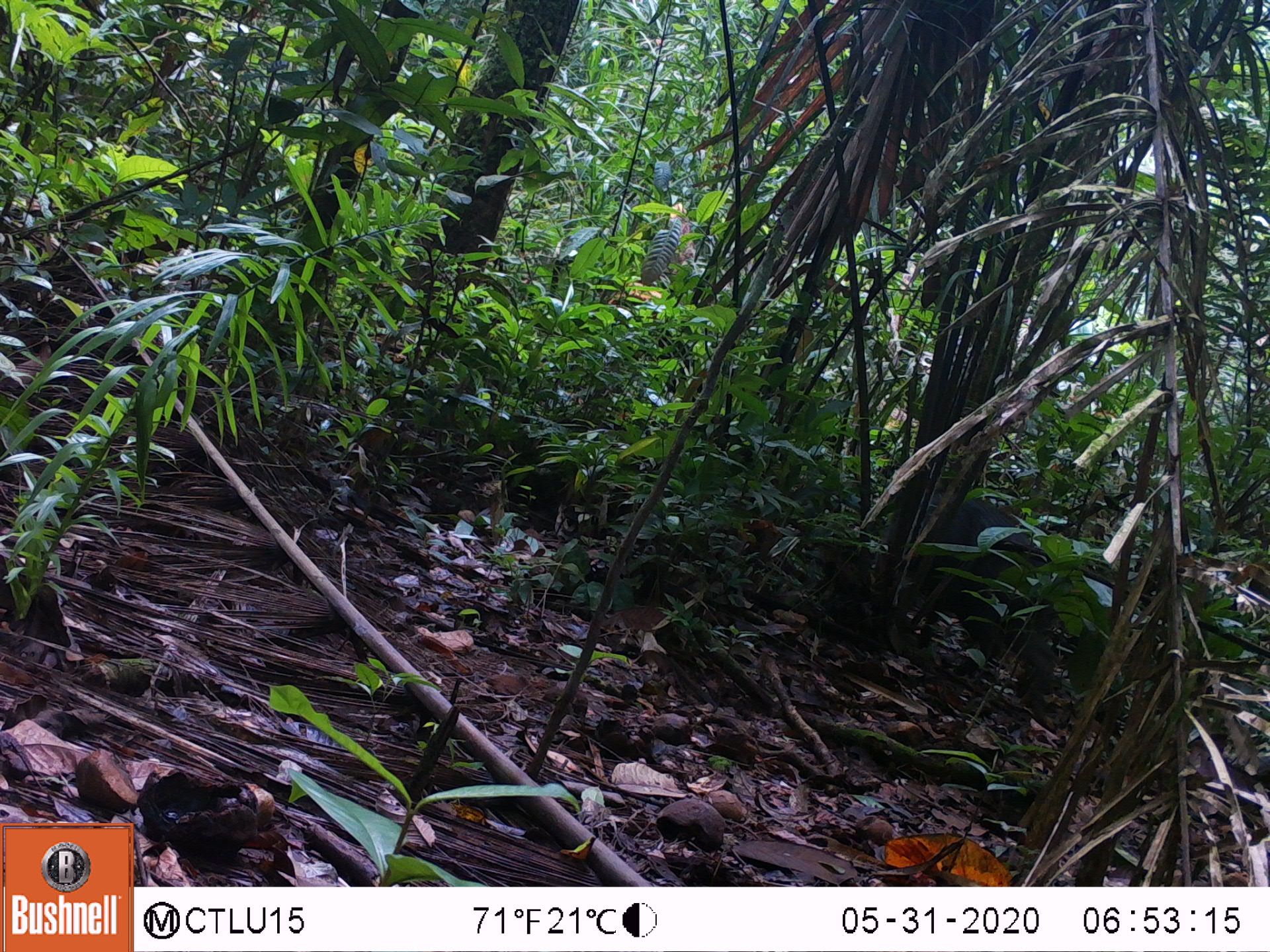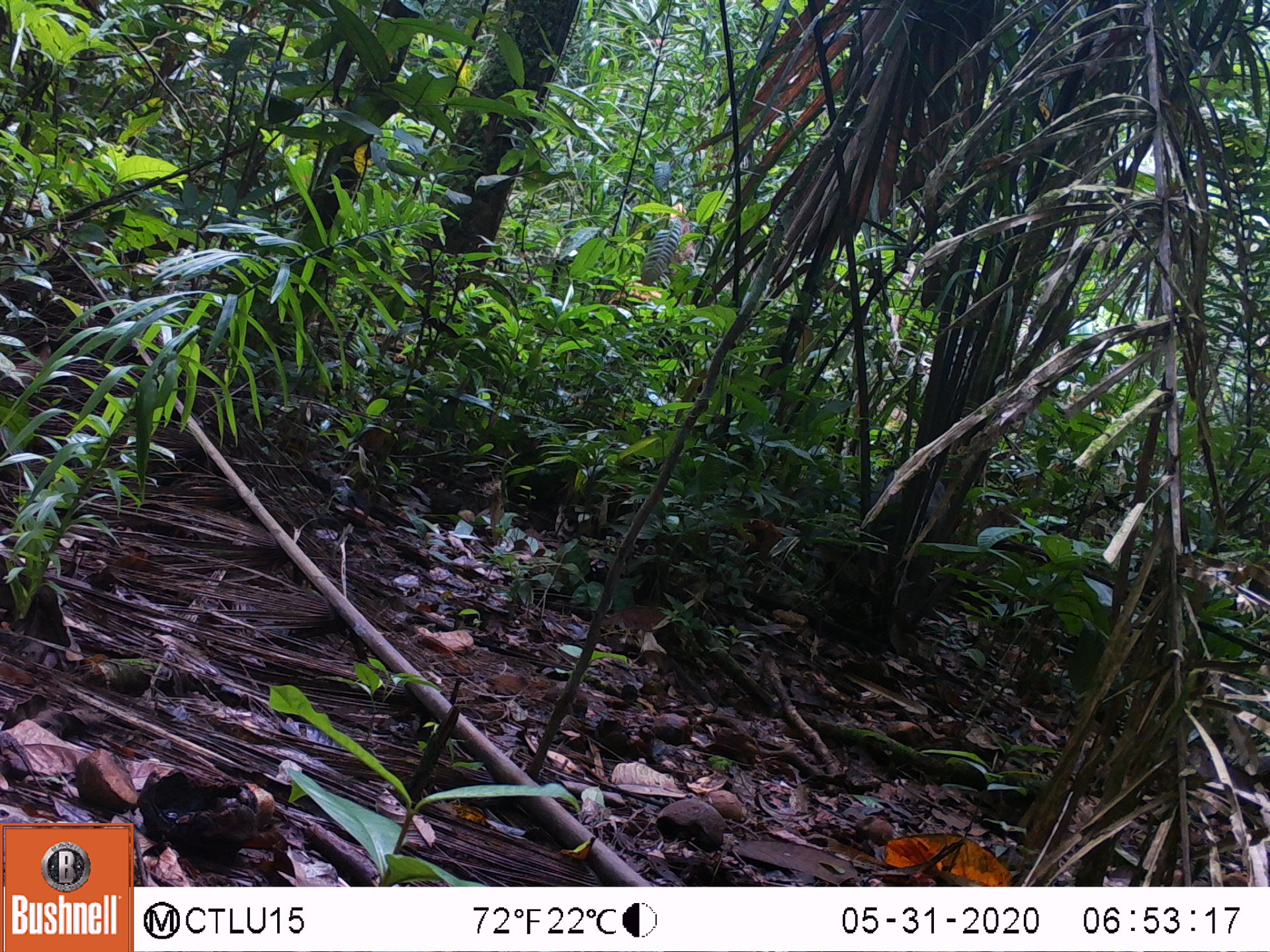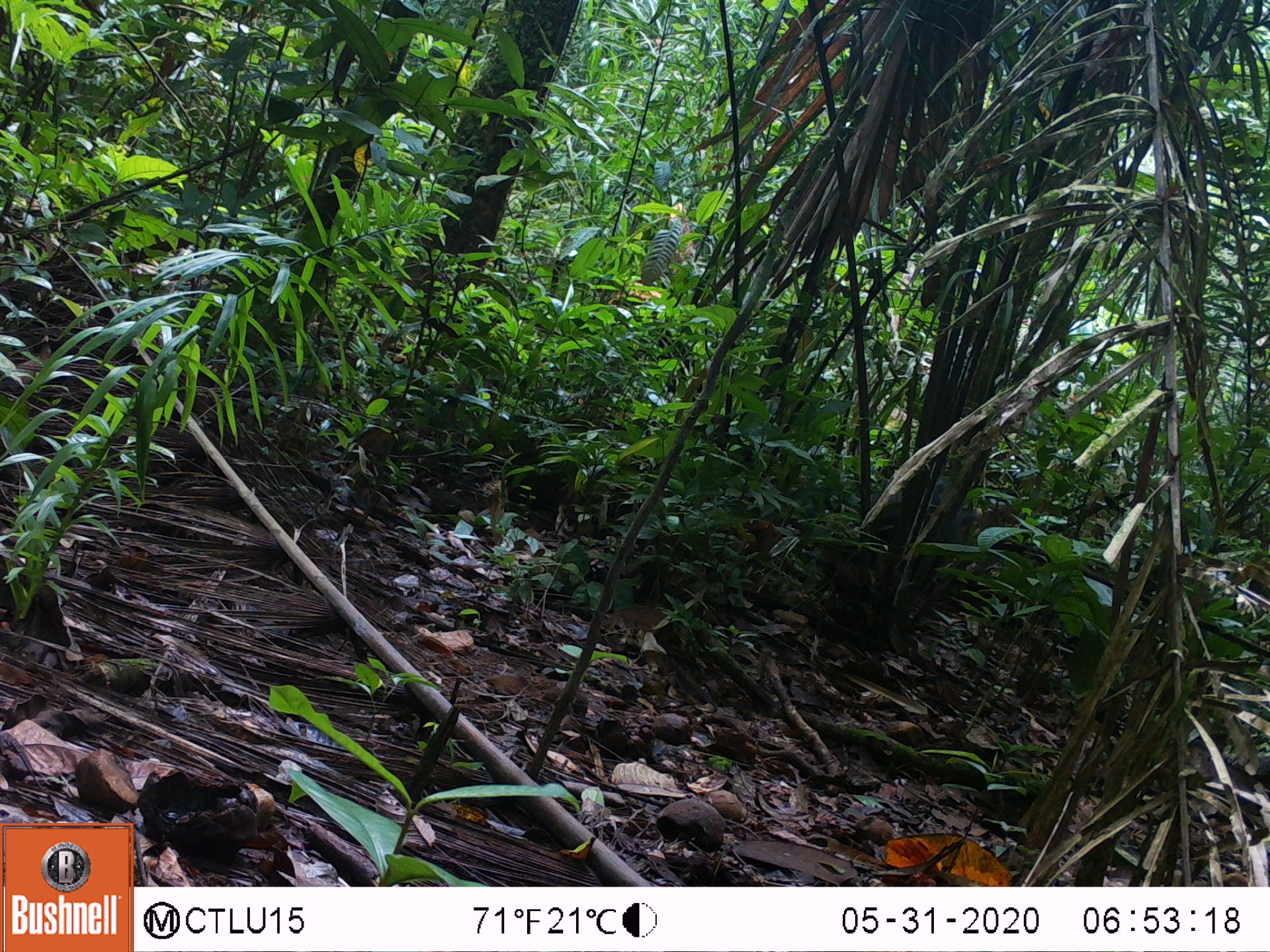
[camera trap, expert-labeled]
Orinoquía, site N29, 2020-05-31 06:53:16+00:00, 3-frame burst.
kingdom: Animalia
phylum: Chordata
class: Mammalia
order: Artiodactyla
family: Tayassuidae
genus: Pecari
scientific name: Pecari tajacu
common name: collared peccary